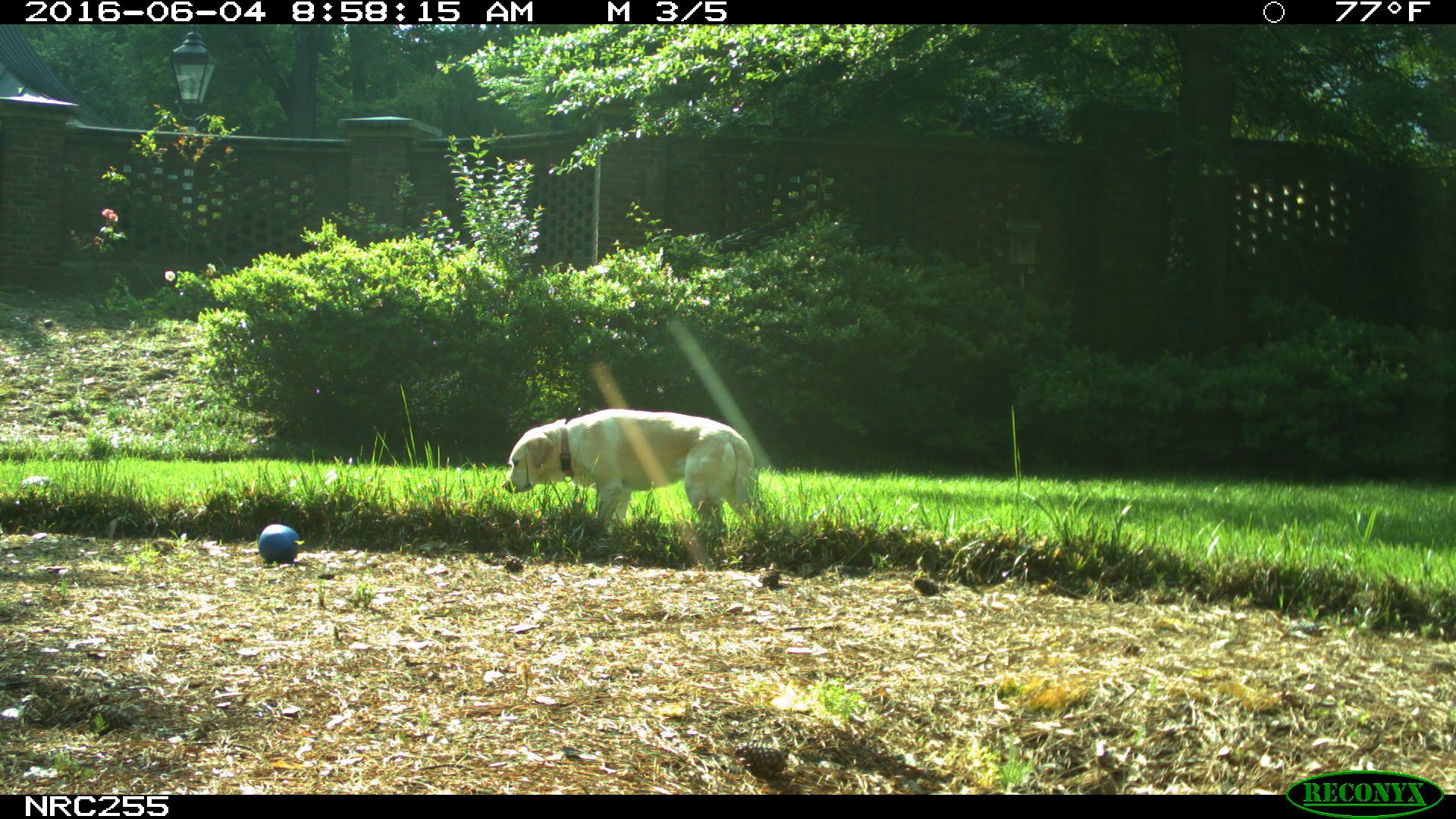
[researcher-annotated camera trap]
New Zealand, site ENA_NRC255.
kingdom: Animalia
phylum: Chordata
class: Mammalia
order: Carnivora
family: Canidae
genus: Canis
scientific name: Canis familiaris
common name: domestic dog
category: dog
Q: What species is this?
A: Dog (domestic dog) (Canis familiaris).